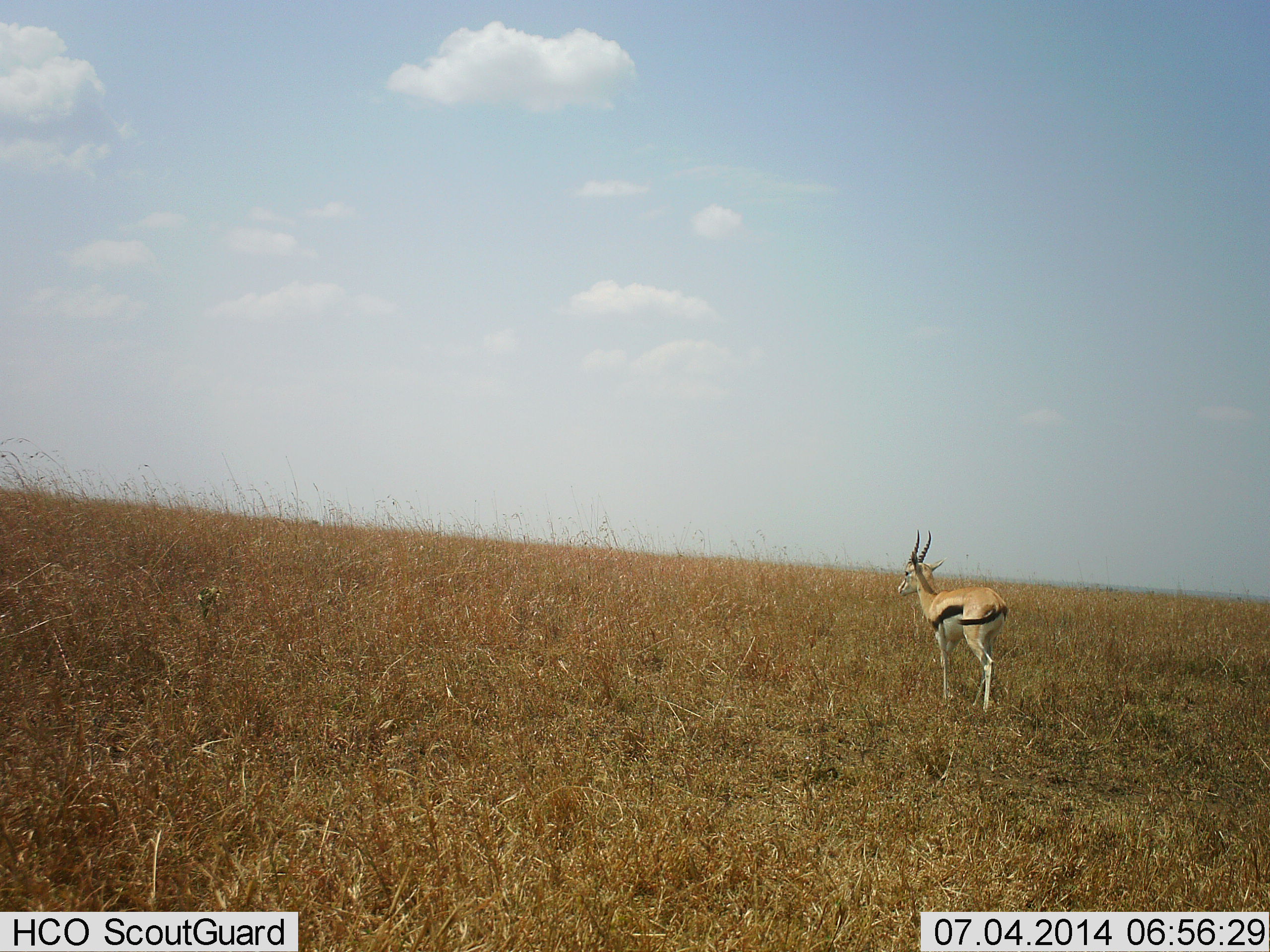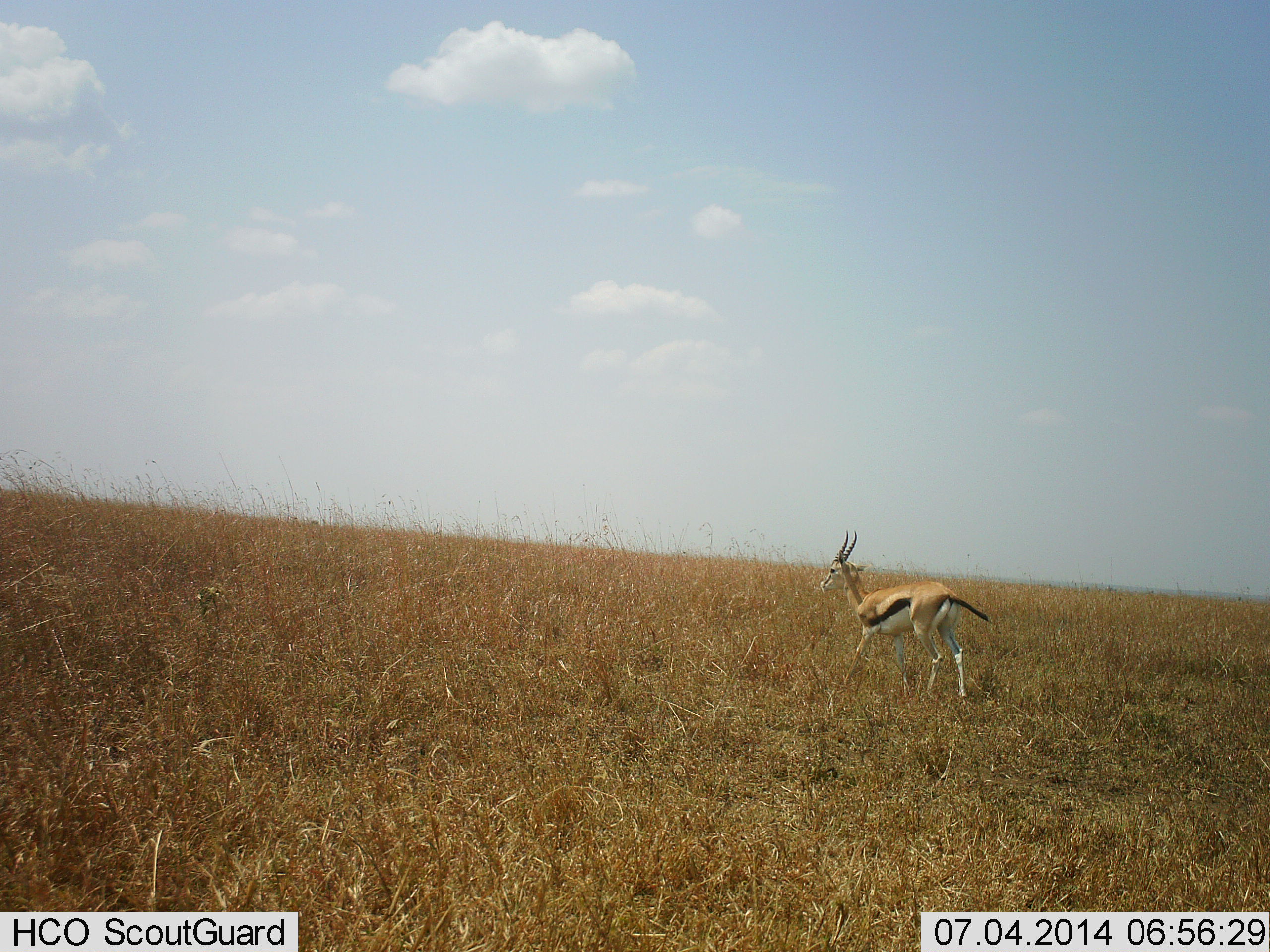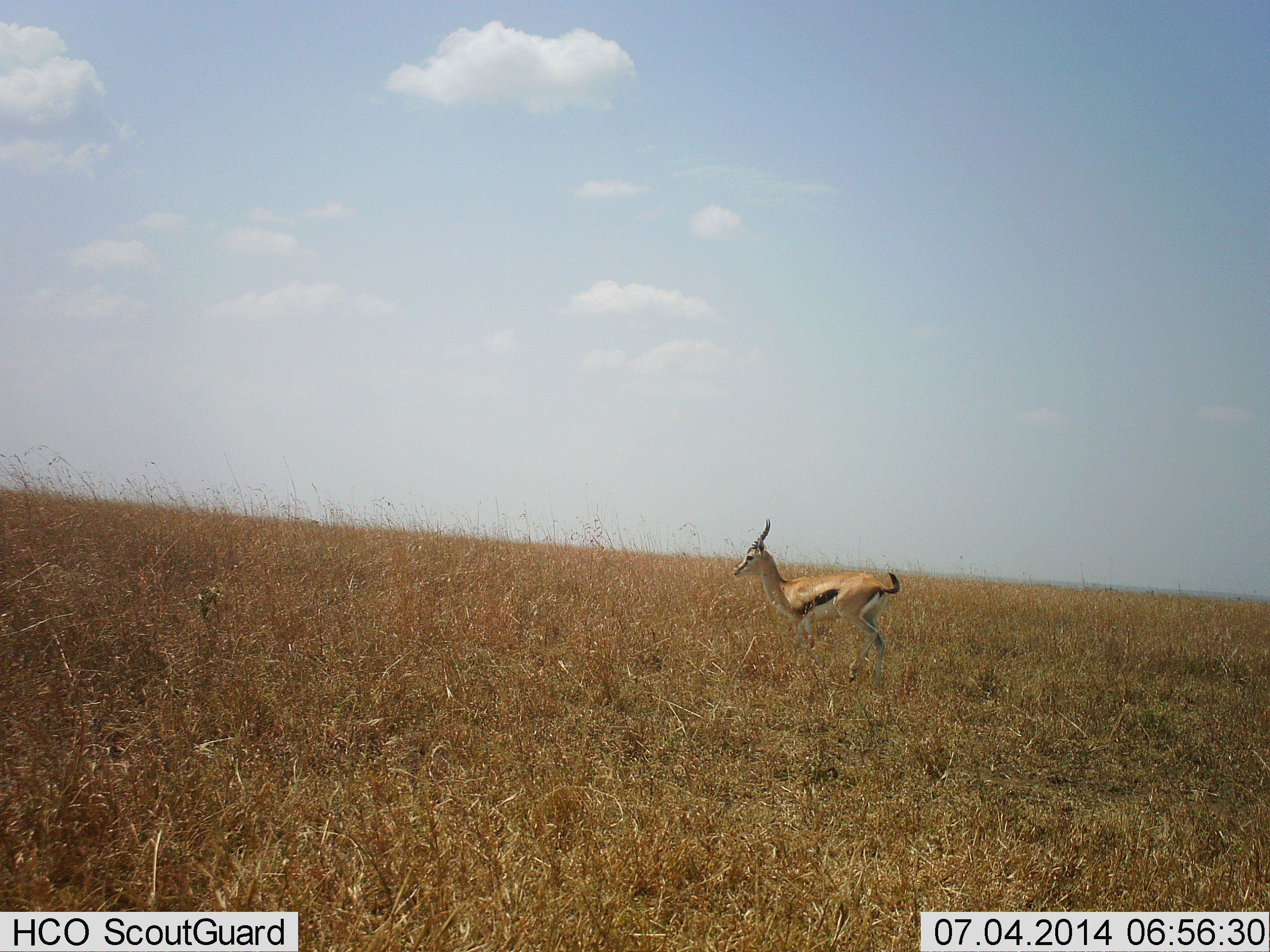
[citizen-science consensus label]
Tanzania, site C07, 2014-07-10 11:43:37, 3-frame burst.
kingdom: Animalia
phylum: Chordata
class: Mammalia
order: Artiodactyla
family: Bovidae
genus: Eudorcas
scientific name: Eudorcas thomsonii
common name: thomson's gazelle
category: gazellethomsons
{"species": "gazellethomsons (thomson's gazelle) (Eudorcas thomsonii)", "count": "1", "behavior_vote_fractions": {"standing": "0%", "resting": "0%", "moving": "100%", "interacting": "0%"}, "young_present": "0%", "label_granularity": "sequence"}